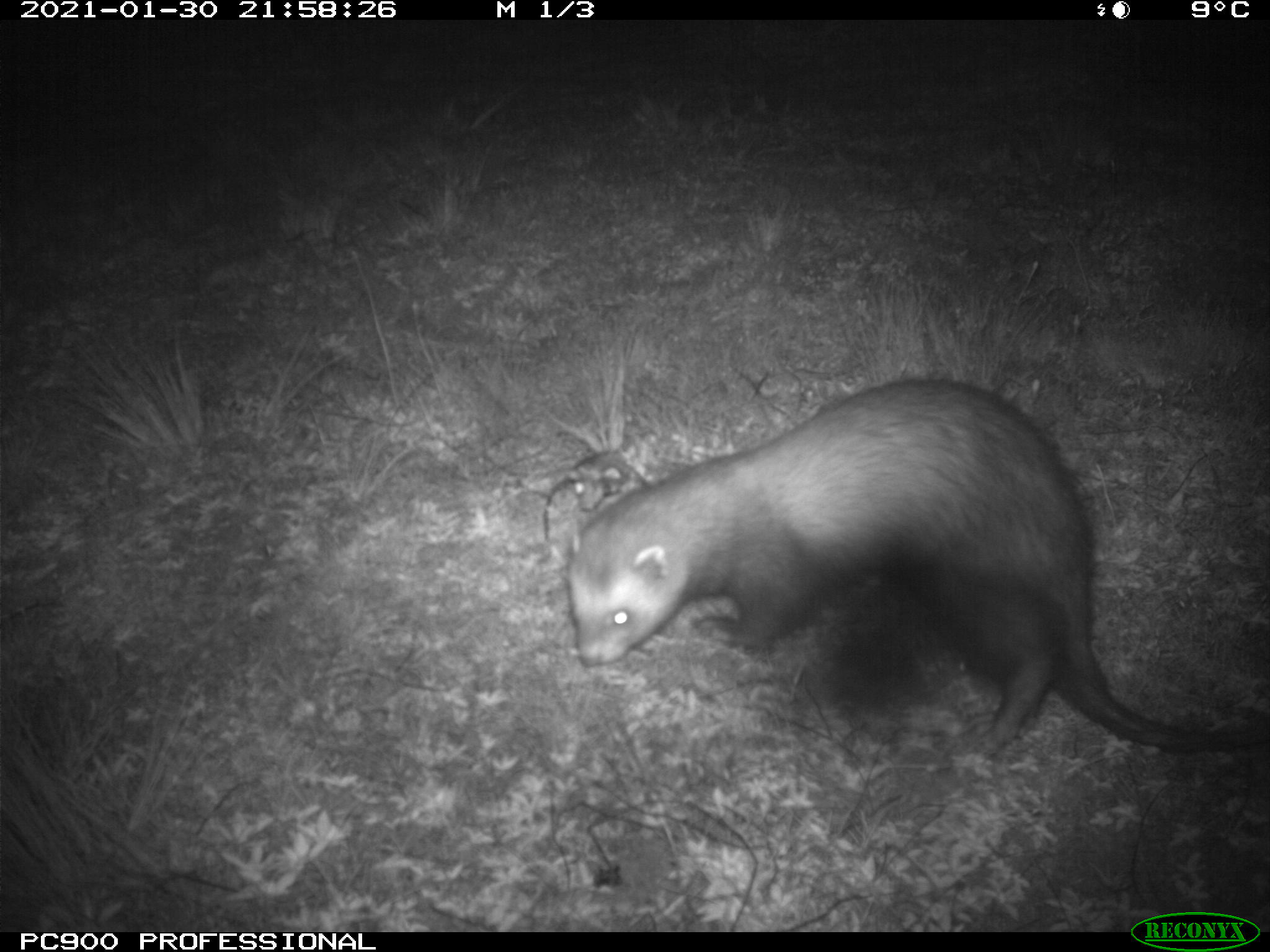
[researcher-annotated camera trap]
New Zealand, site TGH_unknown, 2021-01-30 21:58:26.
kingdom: Animalia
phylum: Chordata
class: Mammalia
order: Carnivora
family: Mustelidae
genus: Mustela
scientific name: Mustela furo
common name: ferret